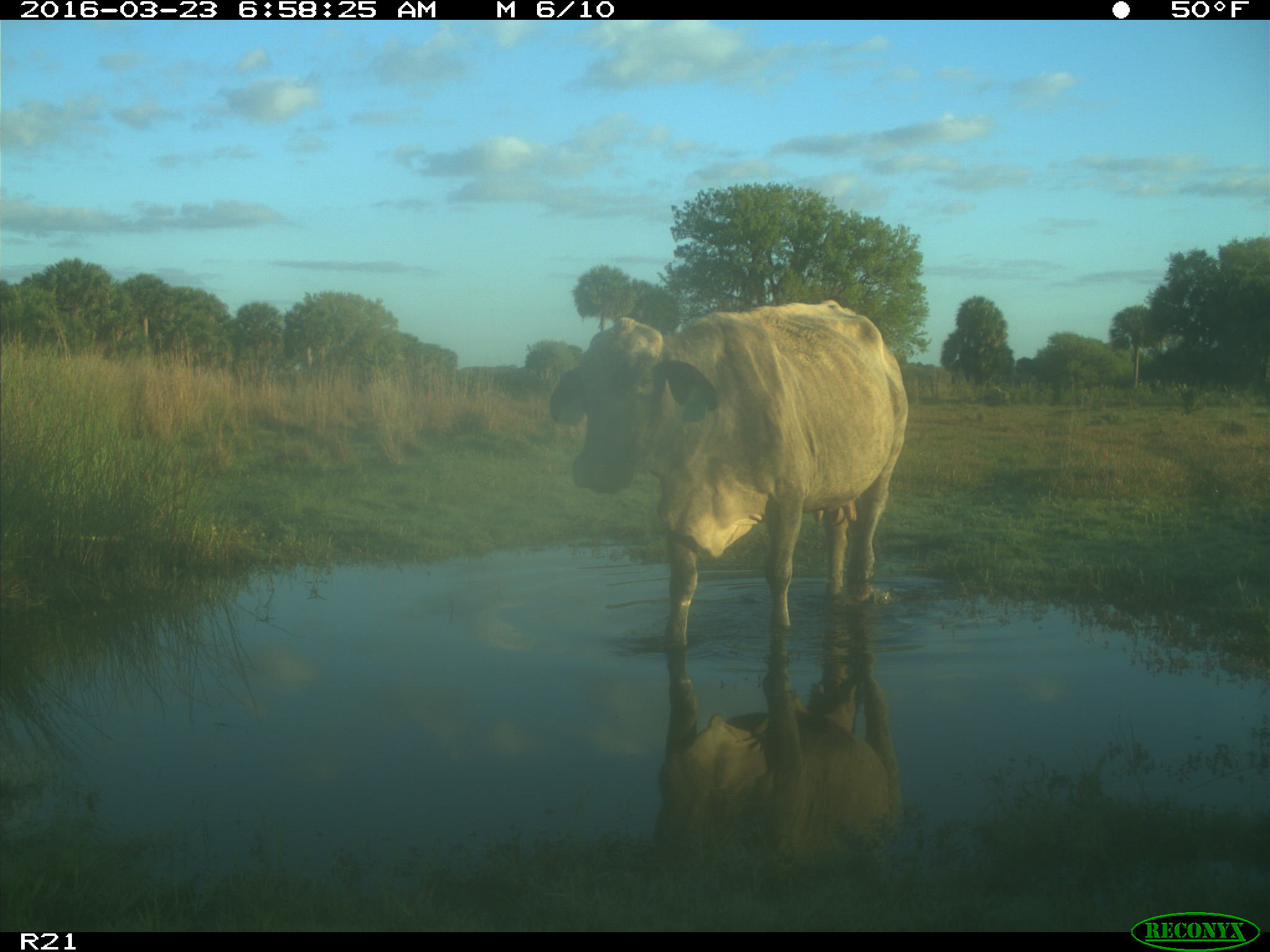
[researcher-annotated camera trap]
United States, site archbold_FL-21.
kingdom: Animalia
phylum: Chordata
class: Mammalia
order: Artiodactyla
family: Bovidae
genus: Bos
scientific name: Bos taurus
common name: domestic cow